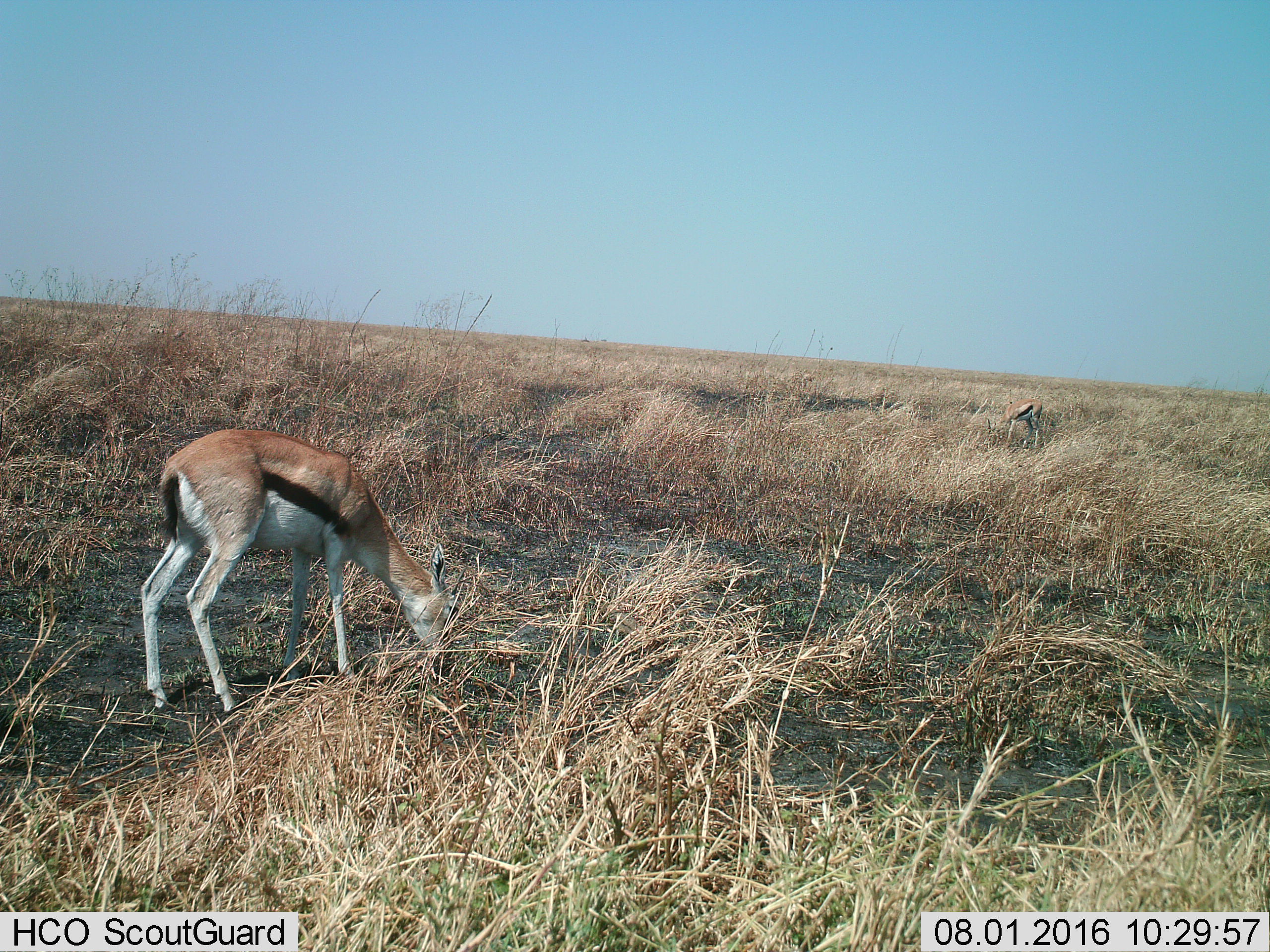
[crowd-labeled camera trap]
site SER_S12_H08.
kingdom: Animalia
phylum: Chordata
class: Mammalia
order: Artiodactyla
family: Bovidae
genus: Eudorcas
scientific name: Eudorcas thomsonii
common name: thomson's gazelle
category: gazellethomsons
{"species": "gazellethomsons (thomson's gazelle) (Eudorcas thomsonii)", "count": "2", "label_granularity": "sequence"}